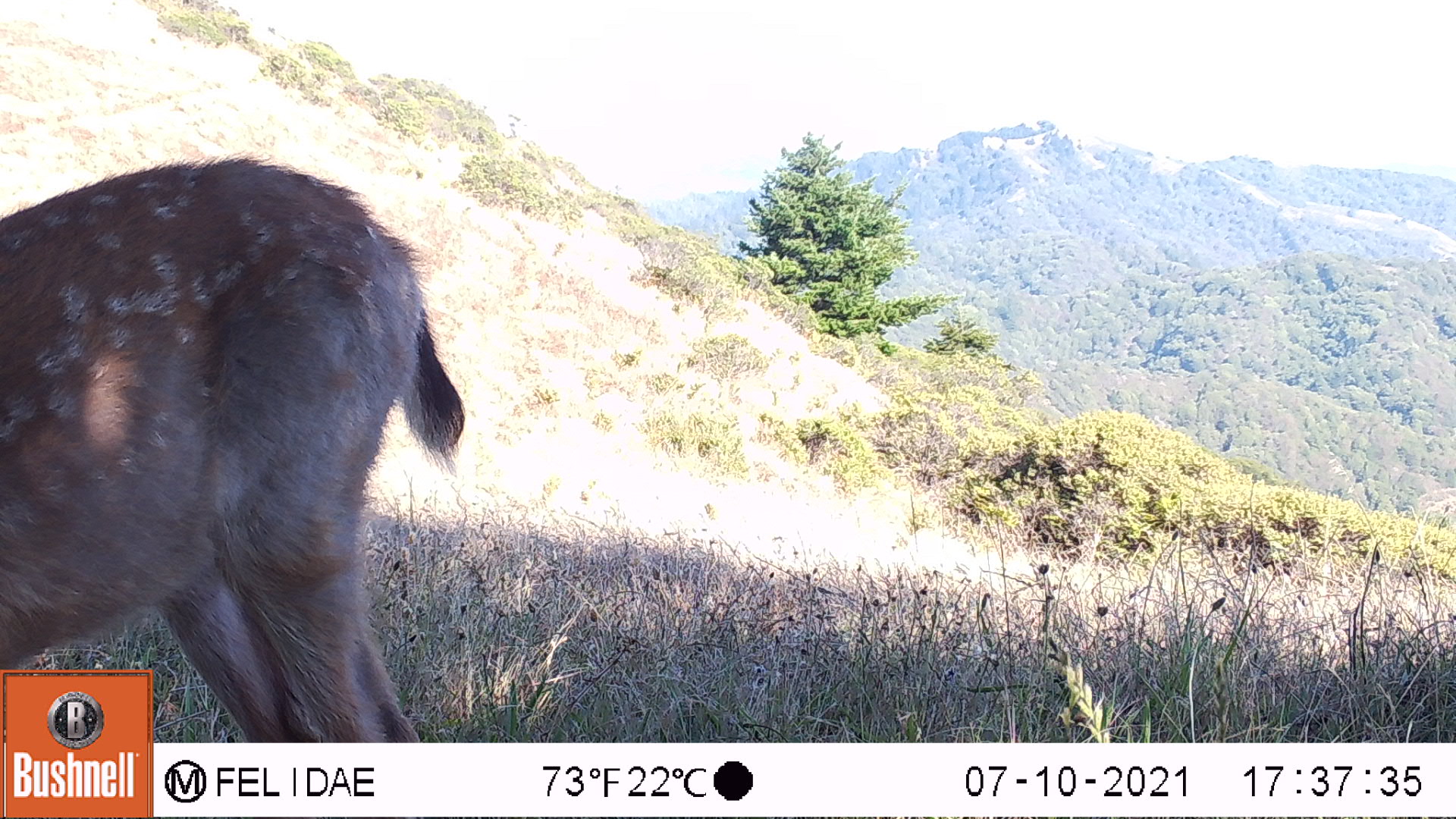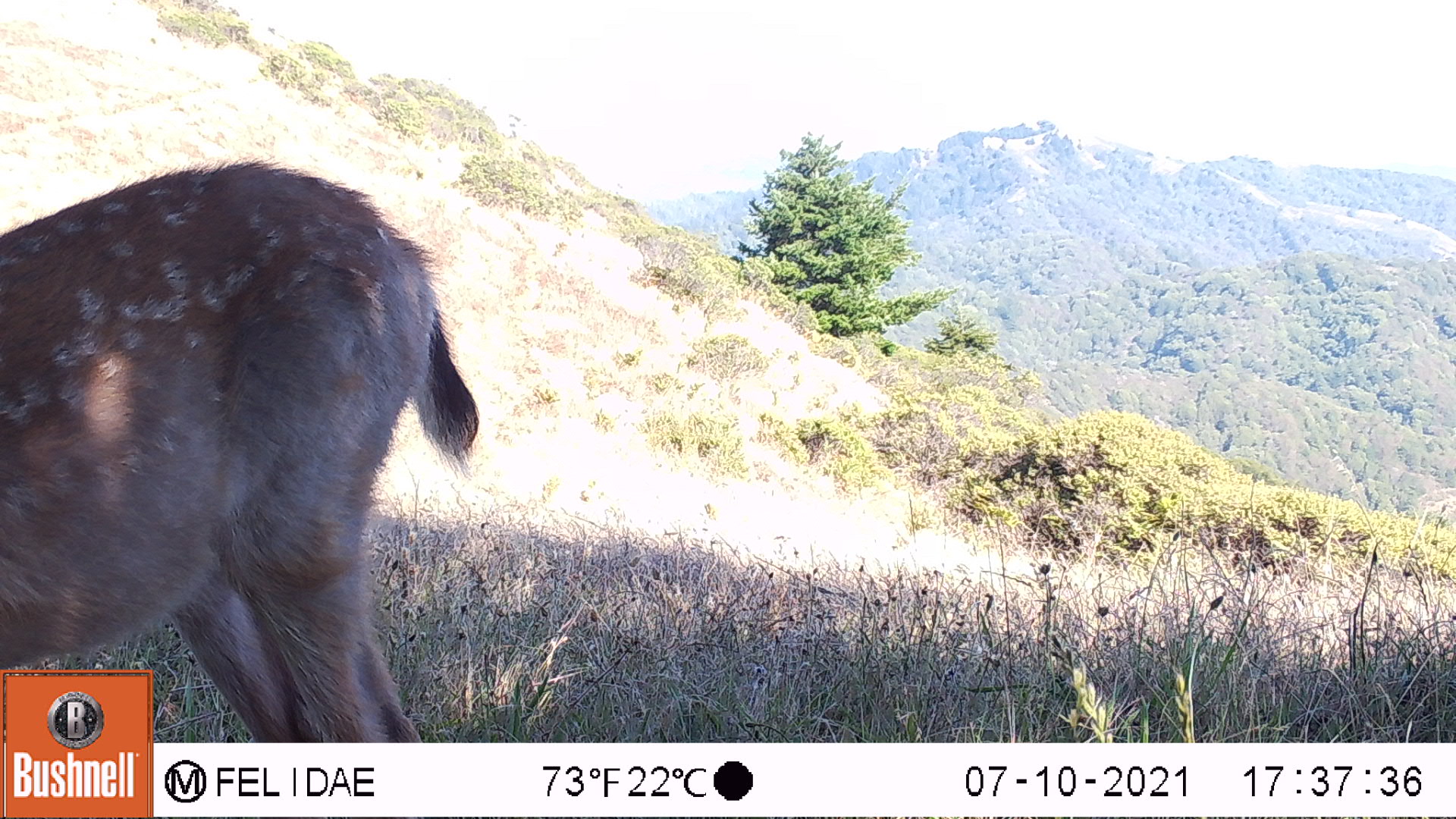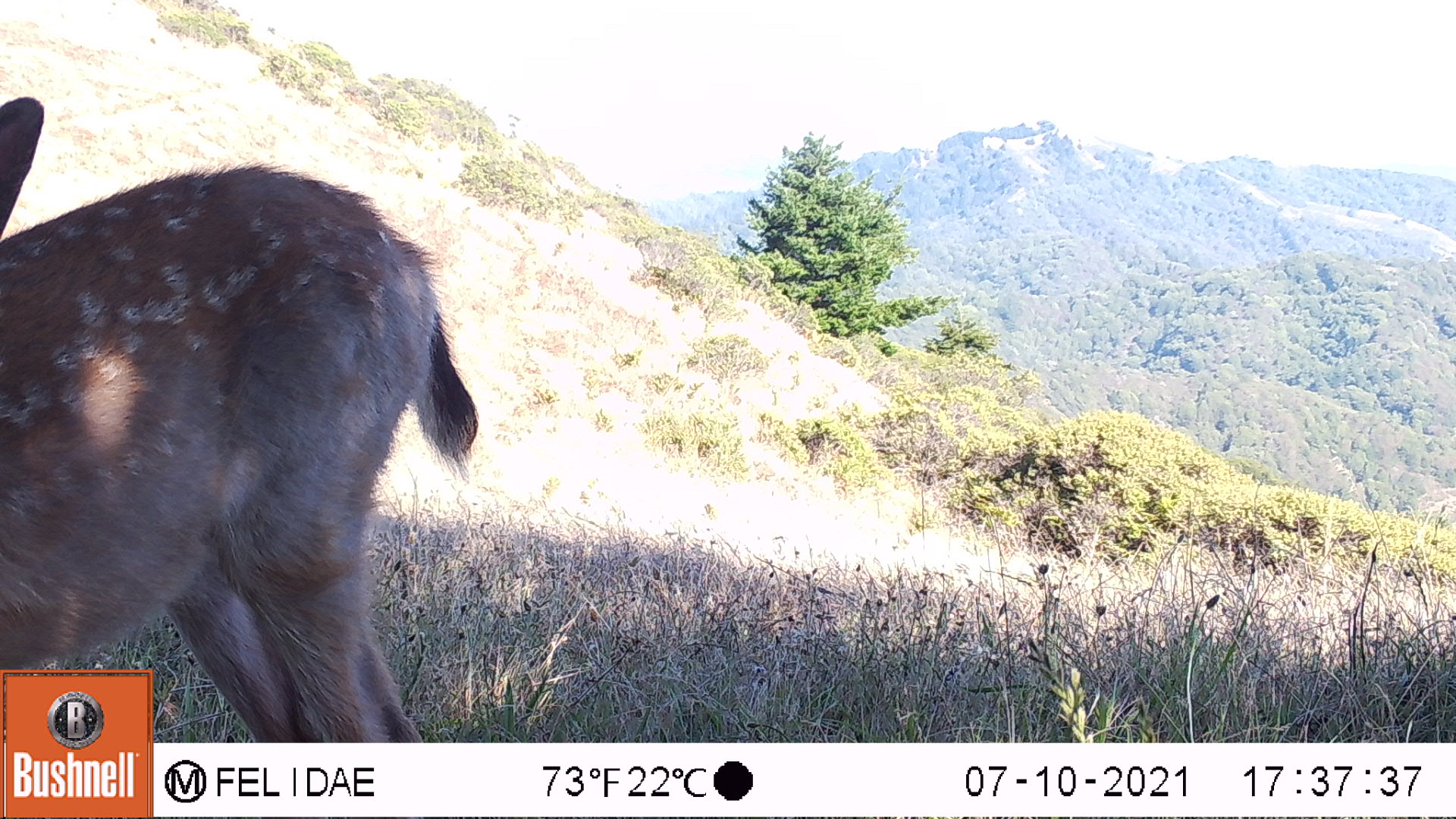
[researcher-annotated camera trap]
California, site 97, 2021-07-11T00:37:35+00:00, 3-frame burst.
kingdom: Animalia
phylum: Chordata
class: Mammalia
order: Artiodactyla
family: Cervidae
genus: Odocoileus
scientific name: Odocoileus hemionus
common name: mule deer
Mule deer (Odocoileus hemionus).